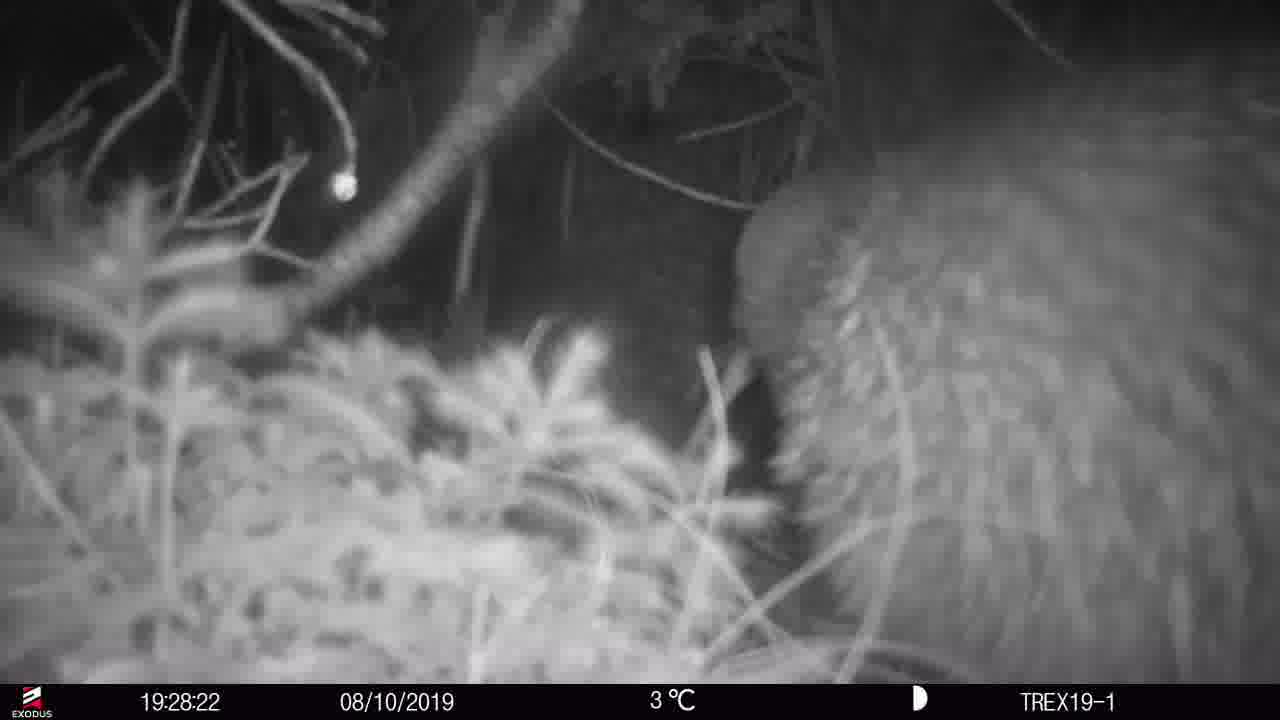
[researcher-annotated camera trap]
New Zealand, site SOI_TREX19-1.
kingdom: Animalia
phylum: Chordata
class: Aves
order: Apterygiformes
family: Apterygidae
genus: Apteryx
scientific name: Apteryx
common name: kiwi